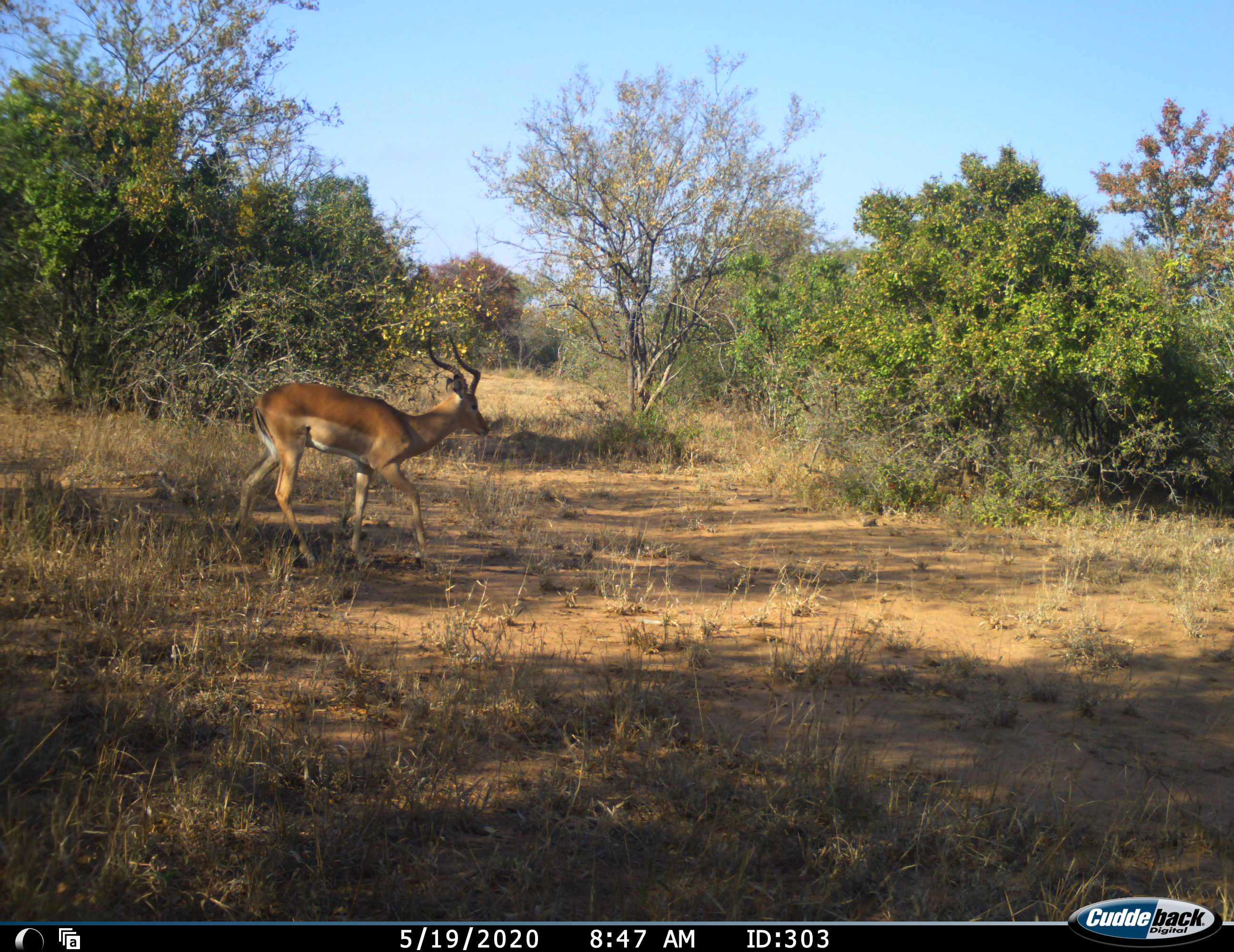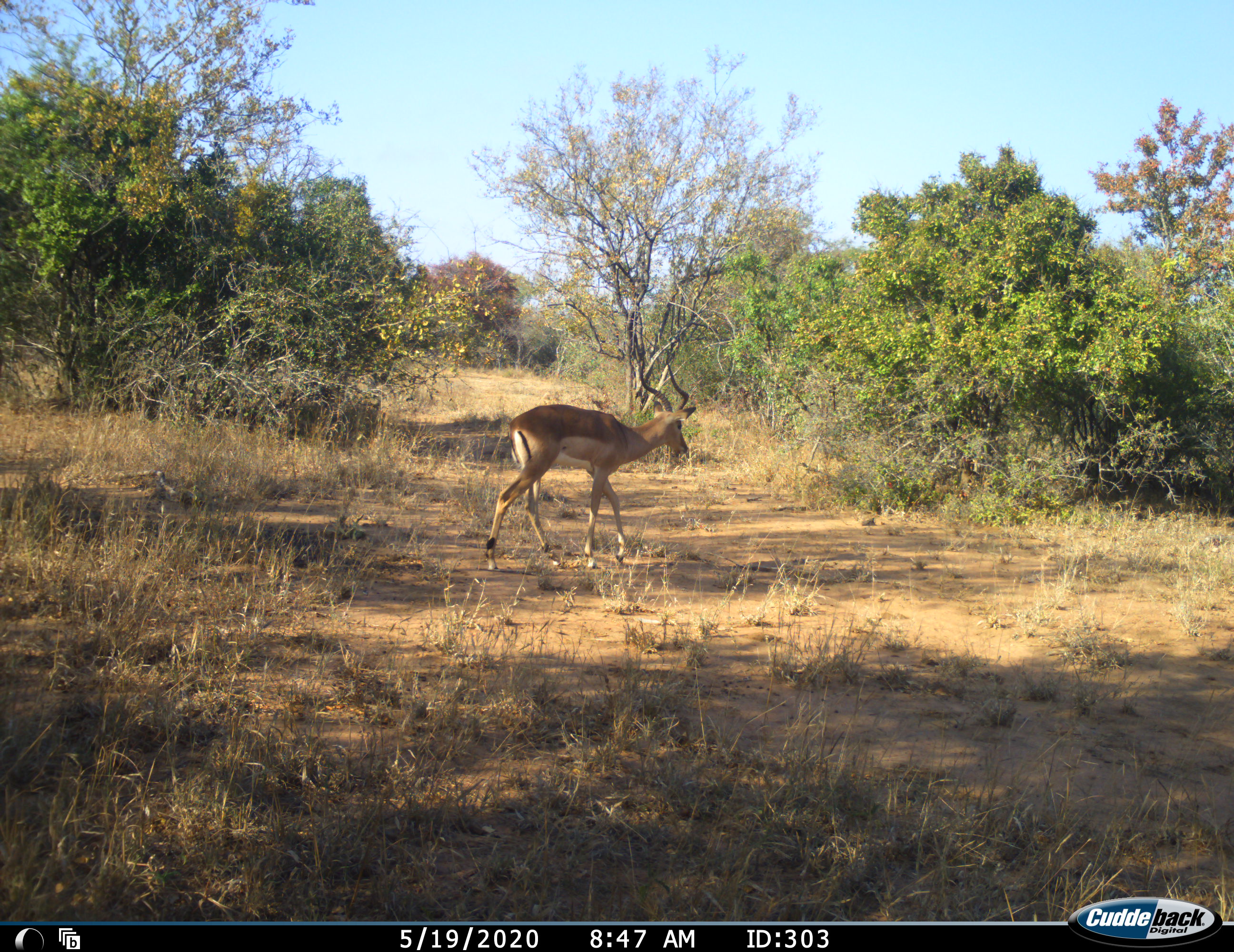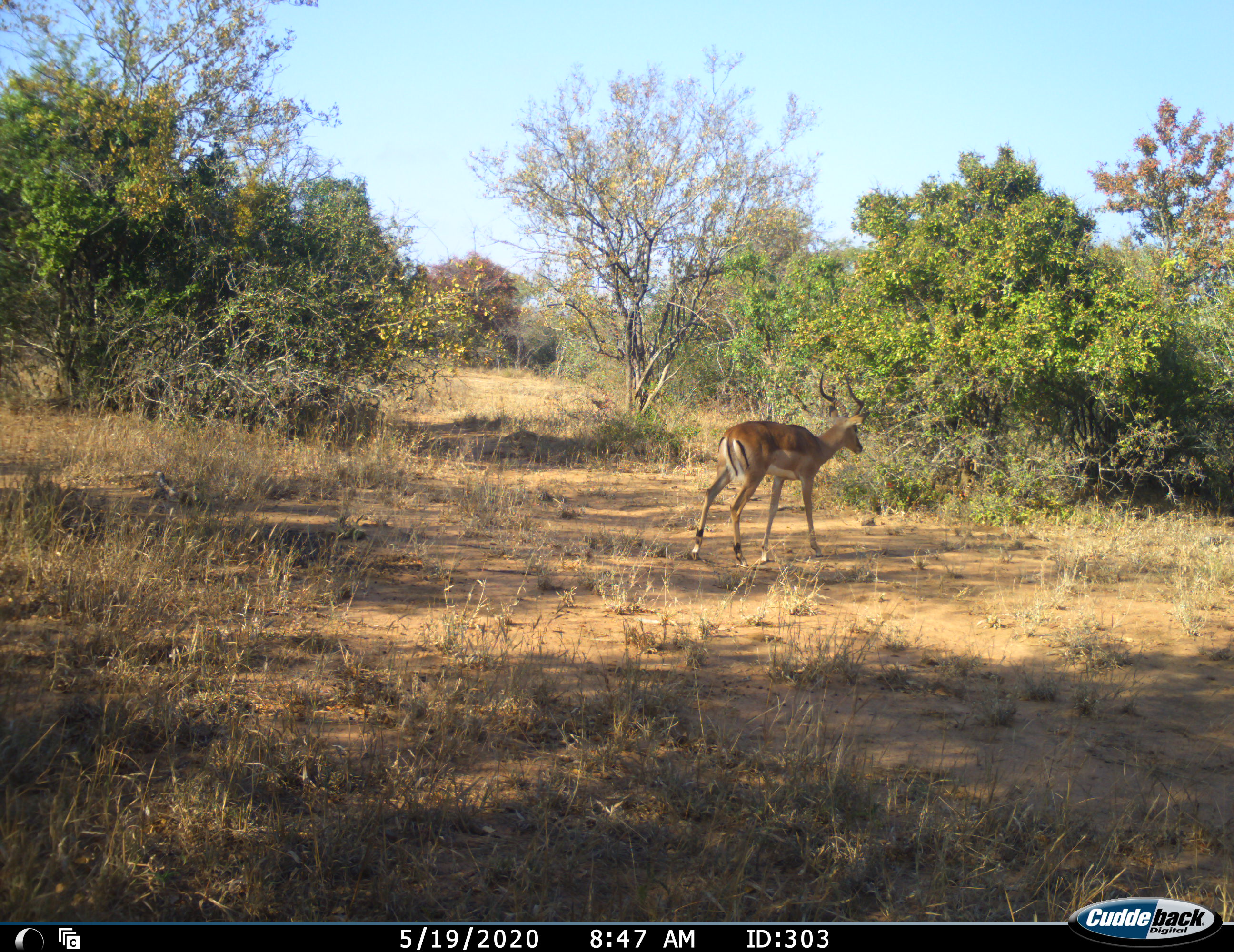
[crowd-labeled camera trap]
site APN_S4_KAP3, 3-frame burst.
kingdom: Animalia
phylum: Chordata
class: Mammalia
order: Artiodactyla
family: Bovidae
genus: Aepyceros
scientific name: Aepyceros melampus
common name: impala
Impala (Aepyceros melampus), count 1. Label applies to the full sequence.